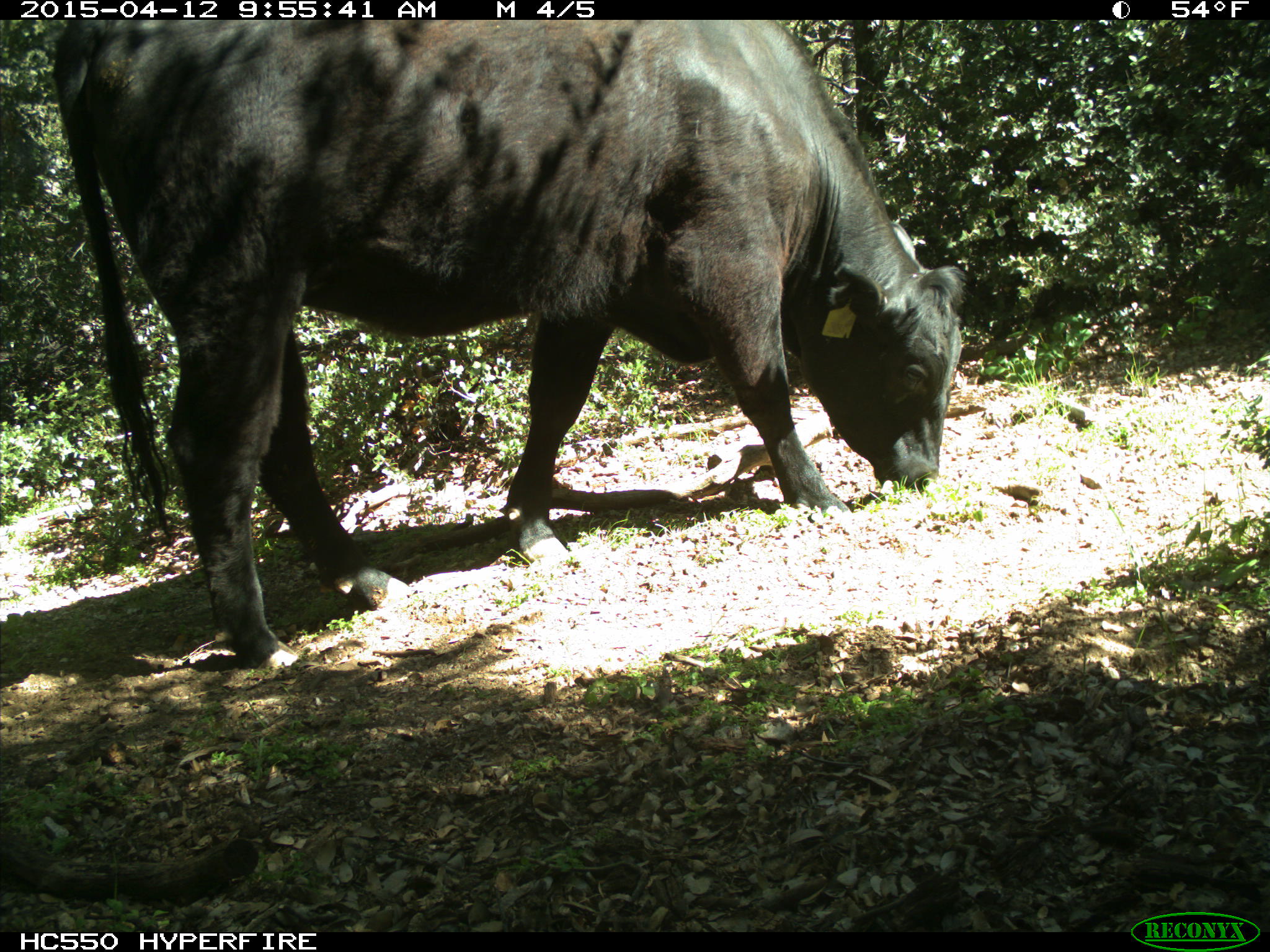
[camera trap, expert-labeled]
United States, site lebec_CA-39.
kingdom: Animalia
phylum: Chordata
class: Mammalia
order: Artiodactyla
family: Bovidae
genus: Bos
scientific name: Bos taurus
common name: domestic cow